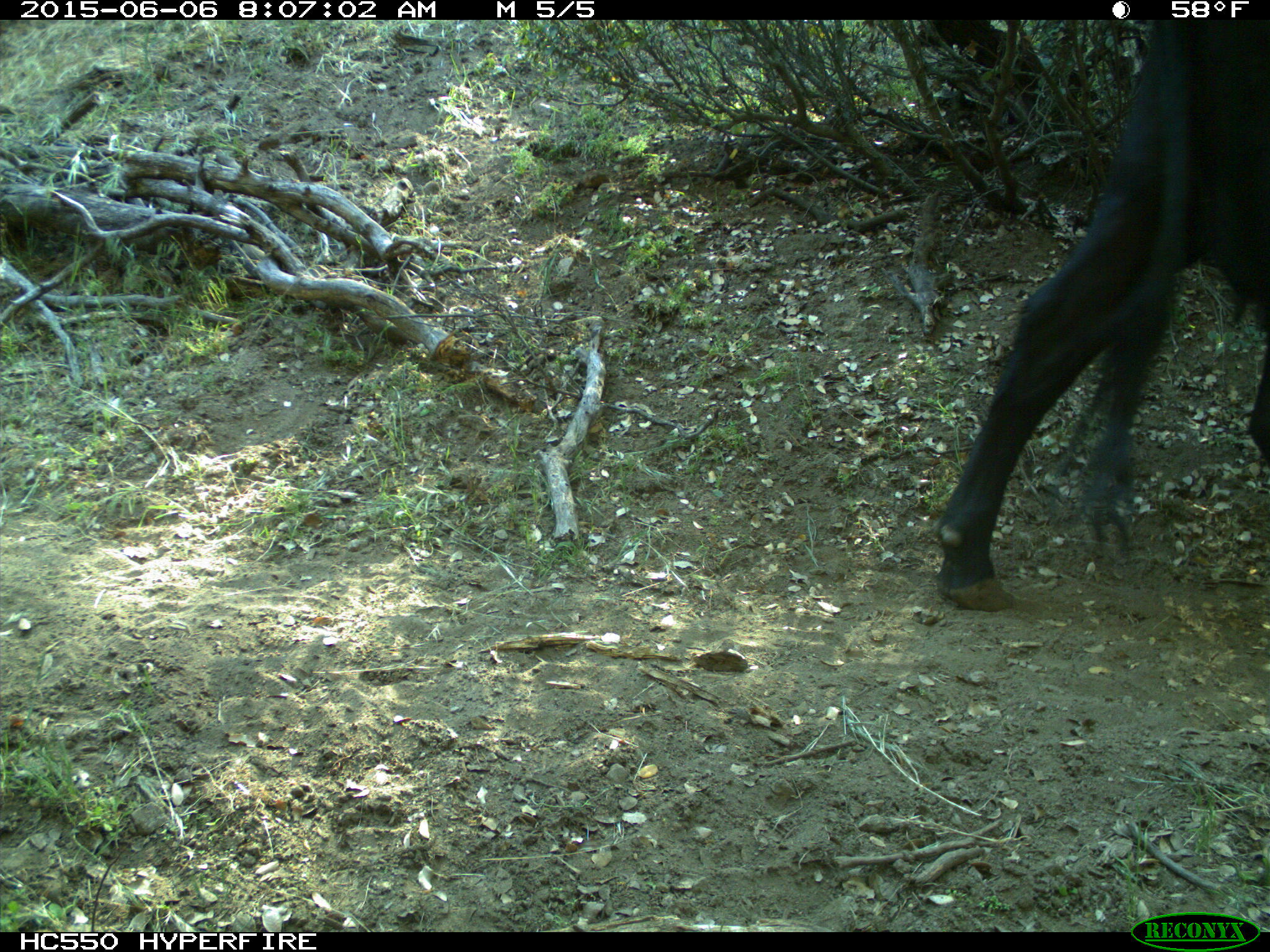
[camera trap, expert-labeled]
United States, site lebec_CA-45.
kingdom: Animalia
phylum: Chordata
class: Mammalia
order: Artiodactyla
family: Bovidae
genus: Bos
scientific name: Bos taurus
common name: domestic cow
Bos taurus (domestic cow).